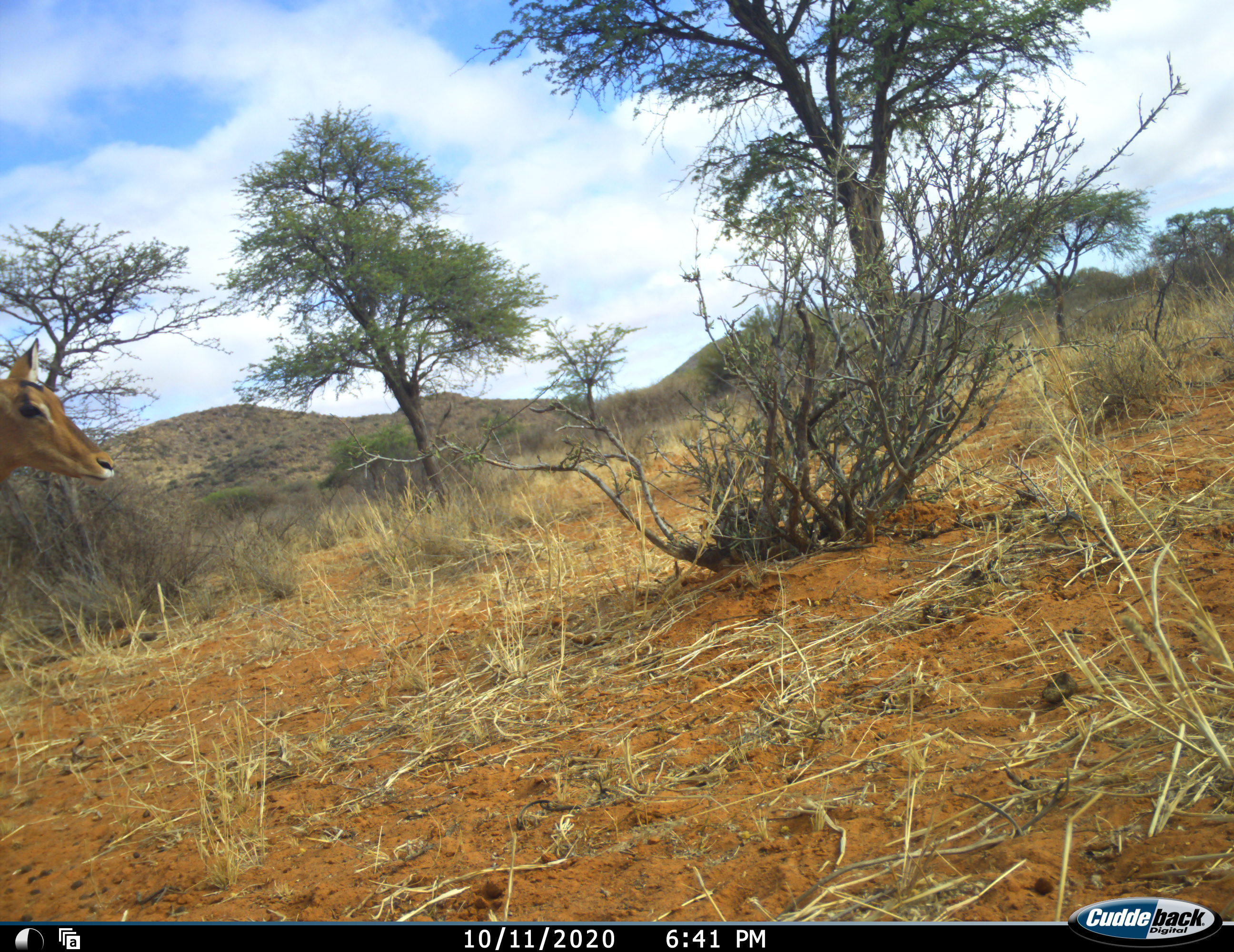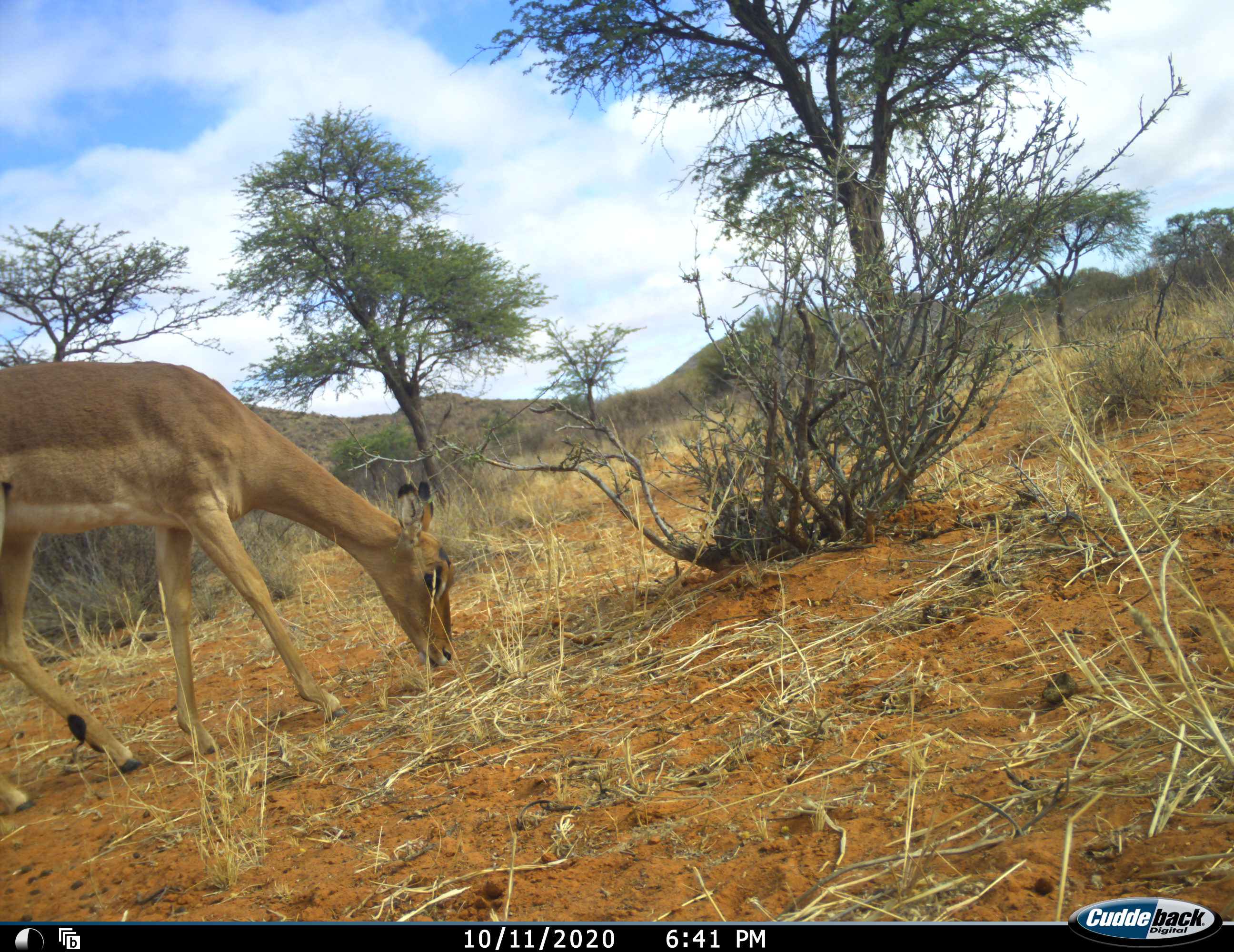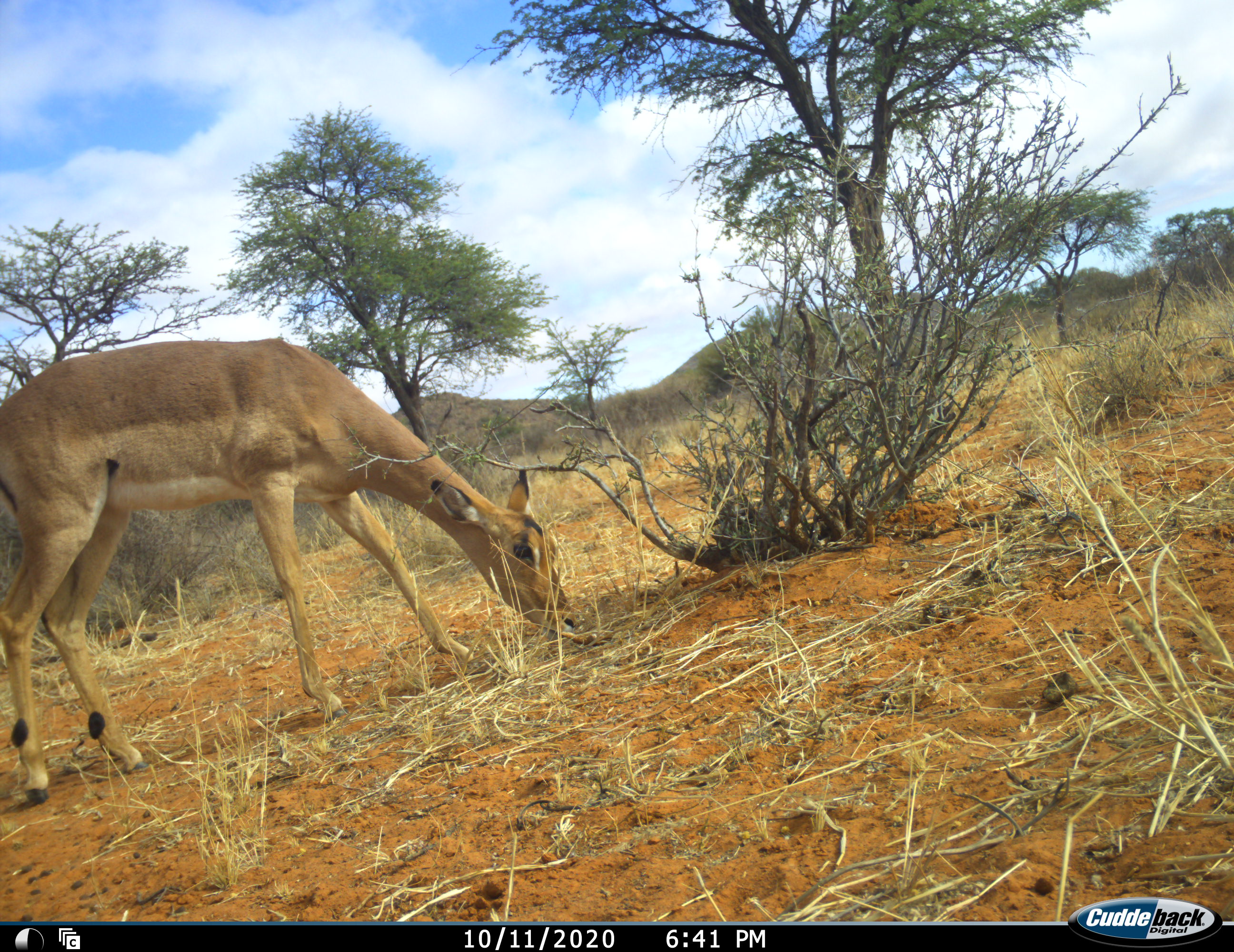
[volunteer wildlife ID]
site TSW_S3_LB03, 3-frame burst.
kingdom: Animalia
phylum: Chordata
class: Mammalia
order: Artiodactyla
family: Bovidae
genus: Aepyceros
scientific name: Aepyceros melampus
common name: impala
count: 1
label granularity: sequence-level